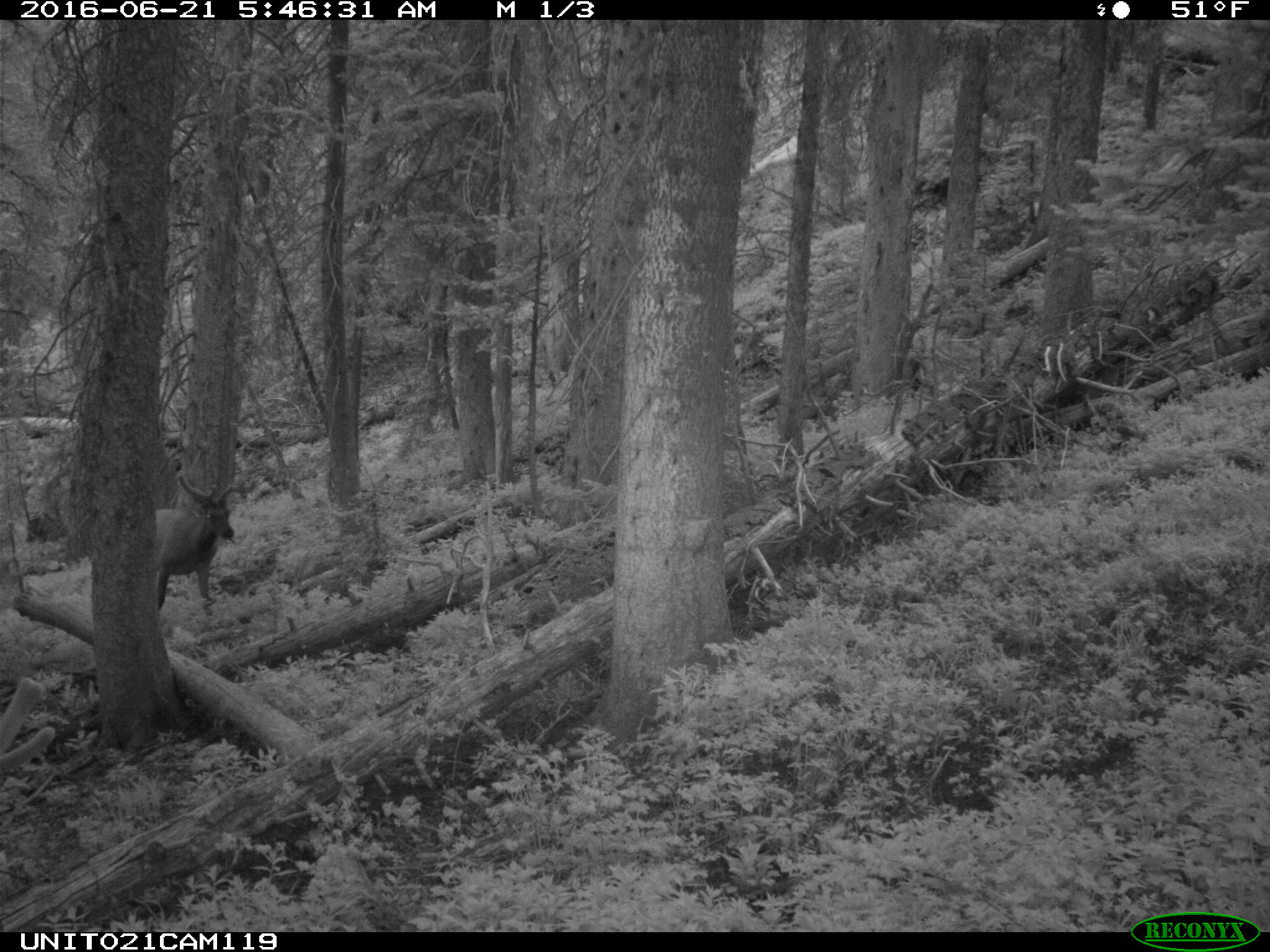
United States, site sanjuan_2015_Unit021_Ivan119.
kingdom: Animalia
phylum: Chordata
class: Mammalia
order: Artiodactyla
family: Cervidae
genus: Cervus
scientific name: Cervus elaphus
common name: red deer